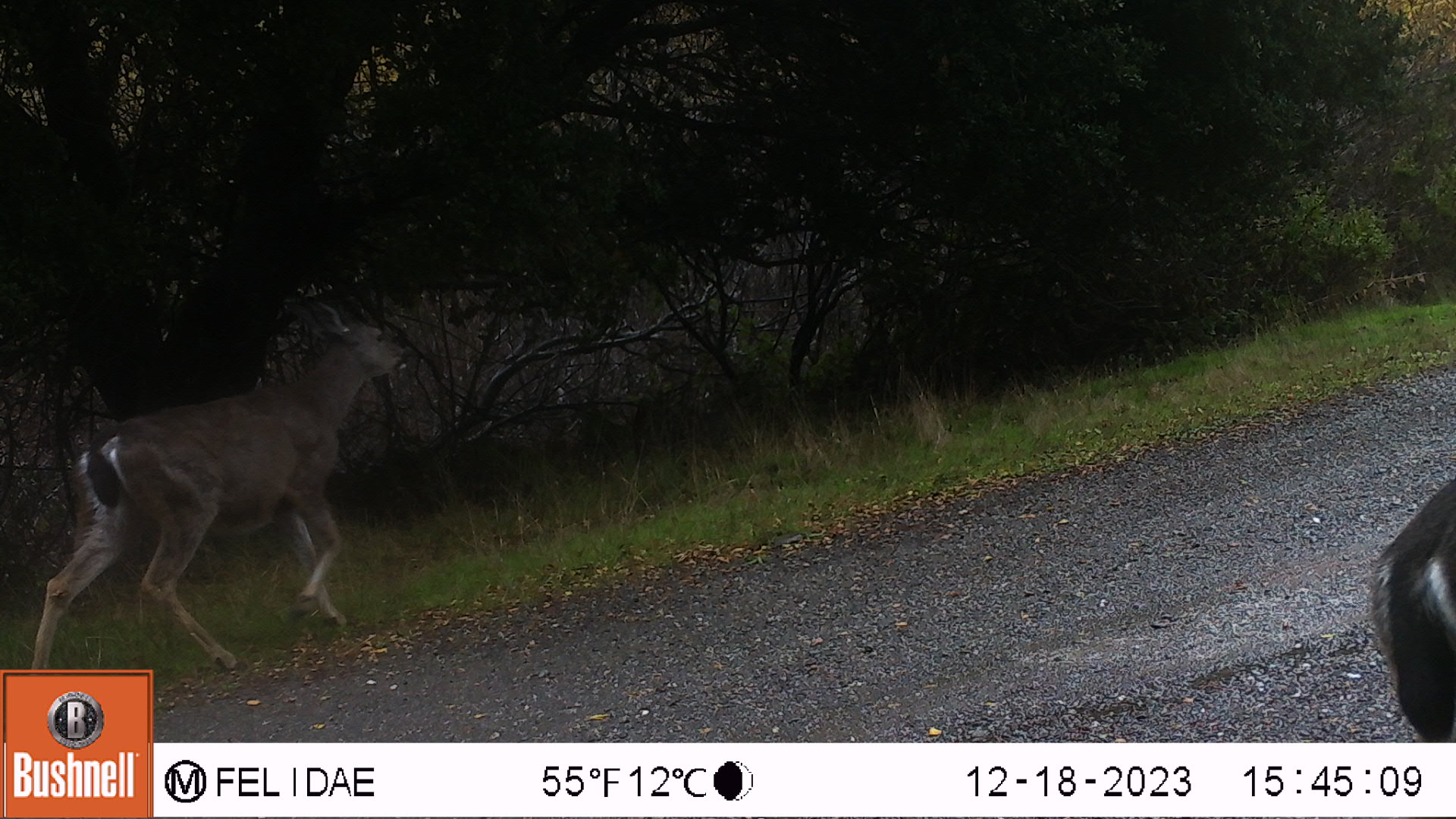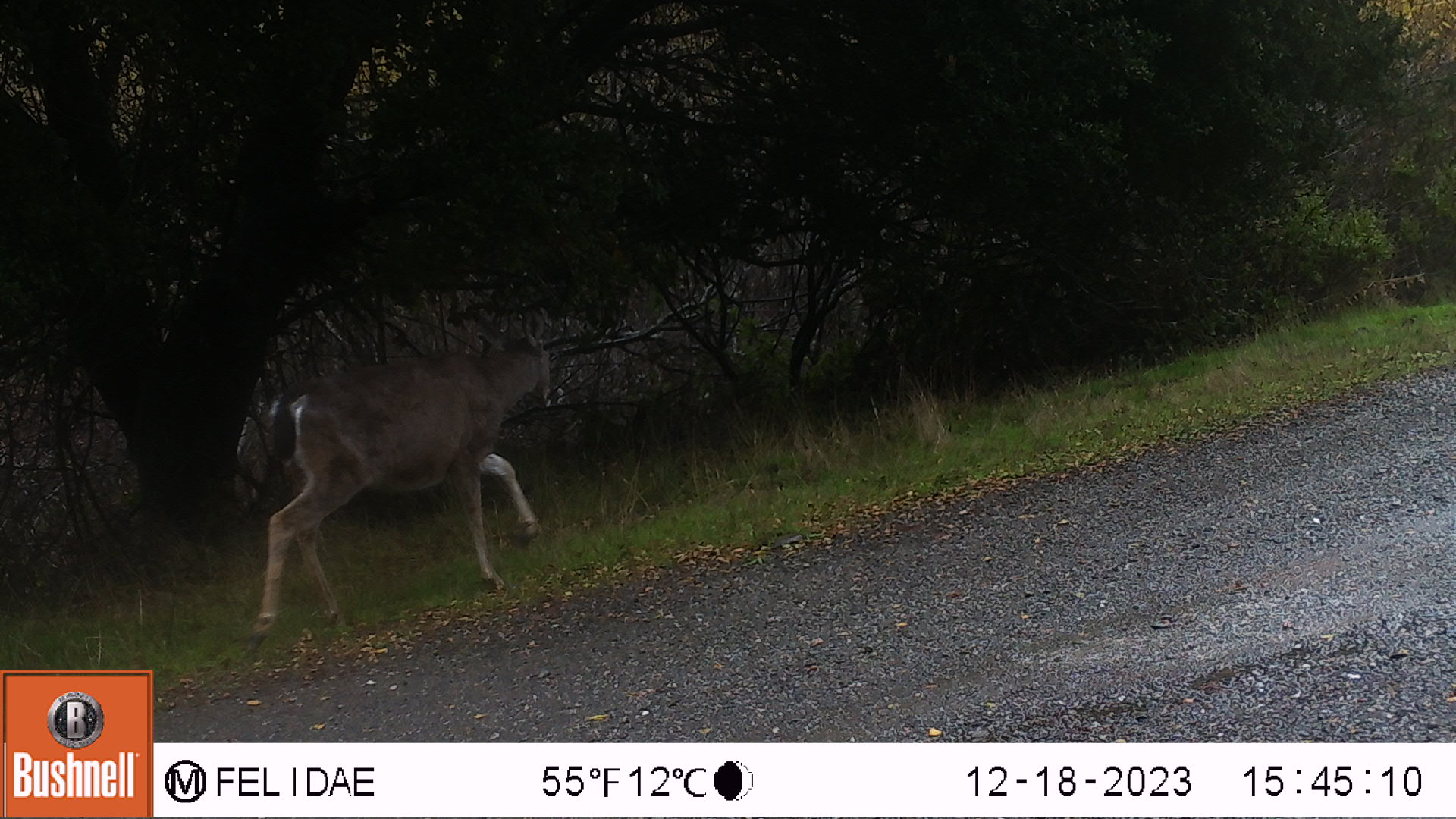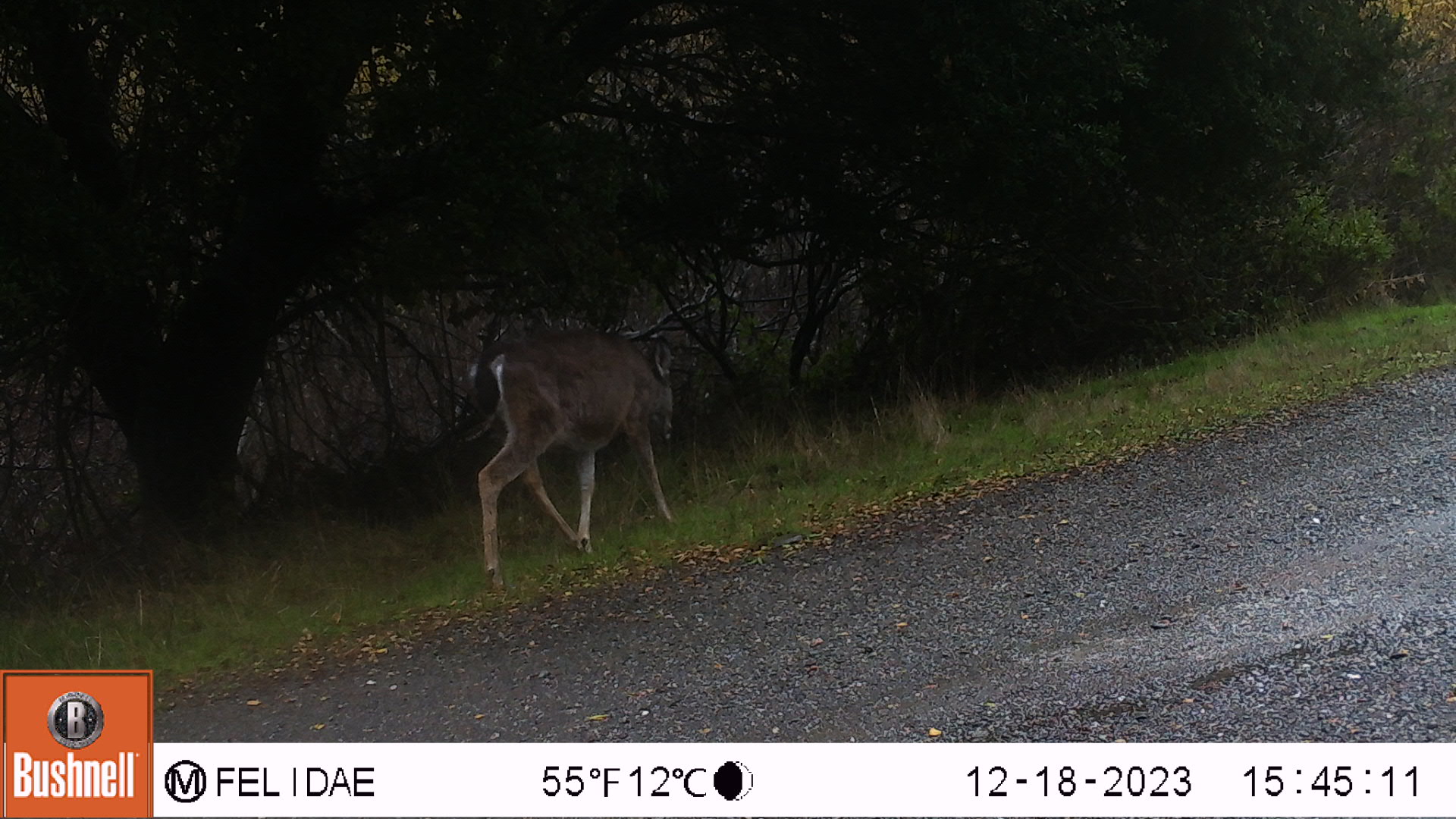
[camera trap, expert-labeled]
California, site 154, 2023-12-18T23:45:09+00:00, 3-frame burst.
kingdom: Animalia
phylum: Chordata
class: Mammalia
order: Artiodactyla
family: Cervidae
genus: Odocoileus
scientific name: Odocoileus hemionus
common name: mule deer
Mule deer (Odocoileus hemionus).